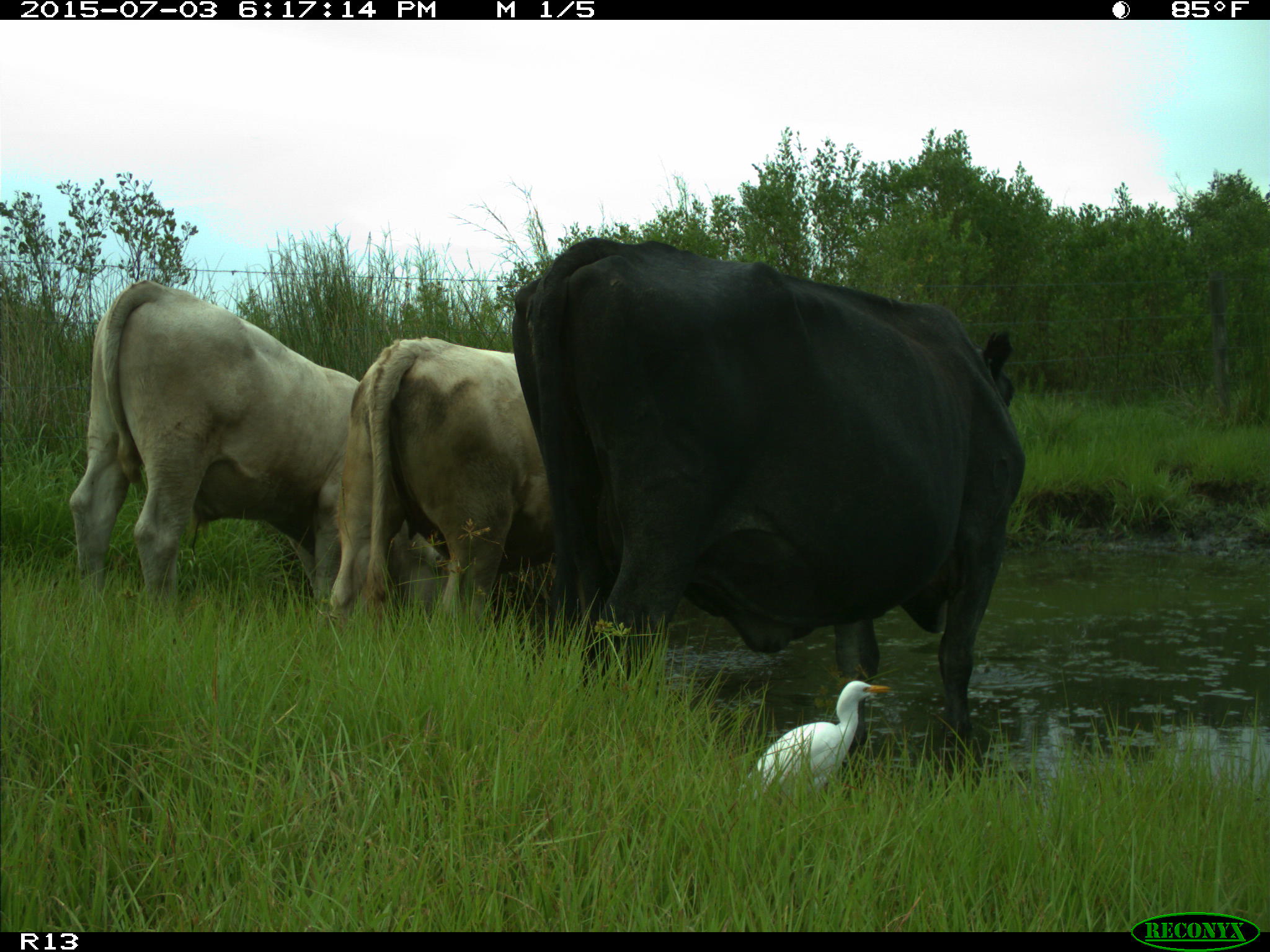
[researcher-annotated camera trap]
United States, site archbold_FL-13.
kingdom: Animalia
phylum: Chordata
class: Mammalia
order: Artiodactyla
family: Bovidae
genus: Bos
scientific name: Bos taurus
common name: domestic cow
Bos taurus (domestic cow).